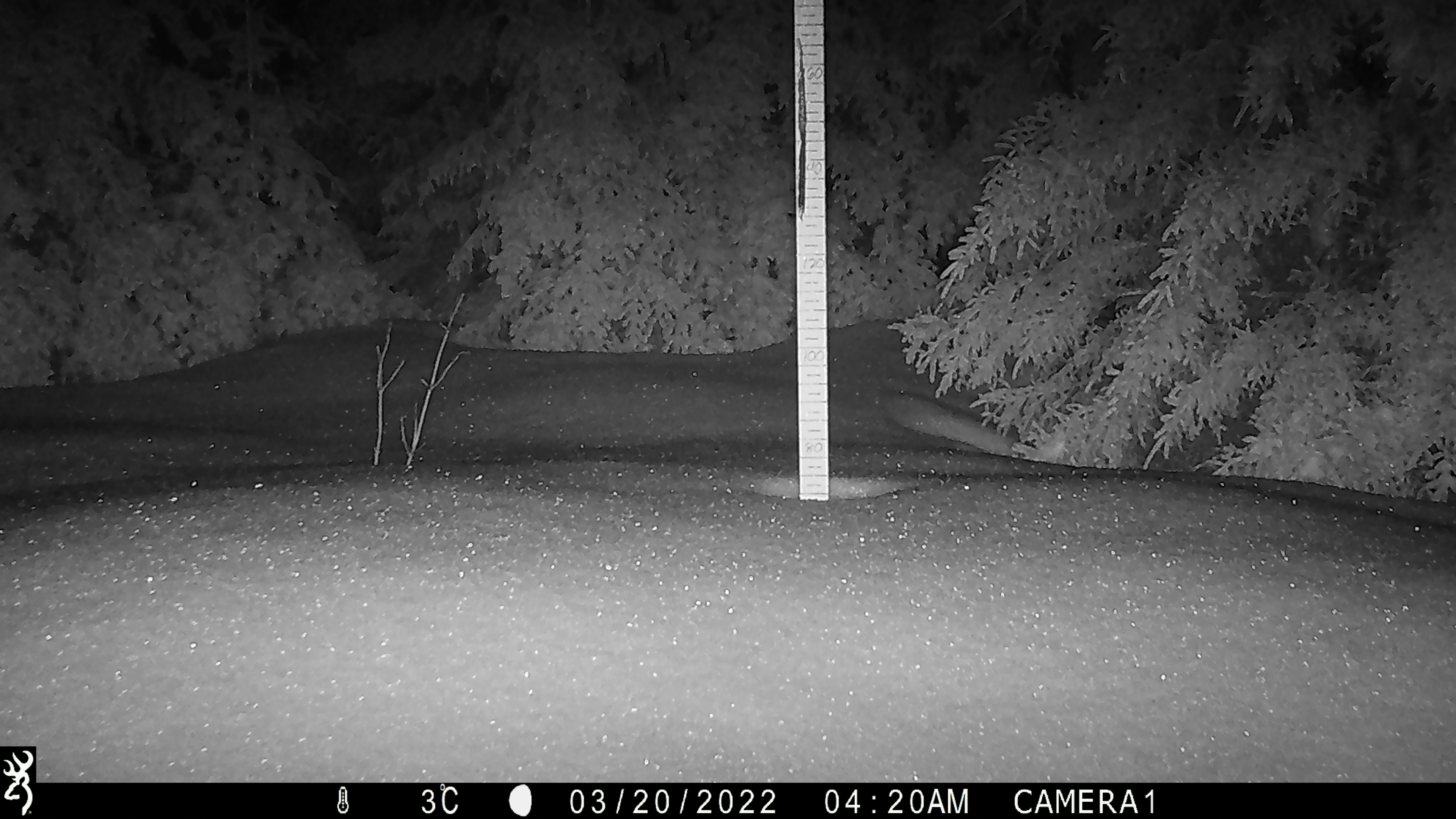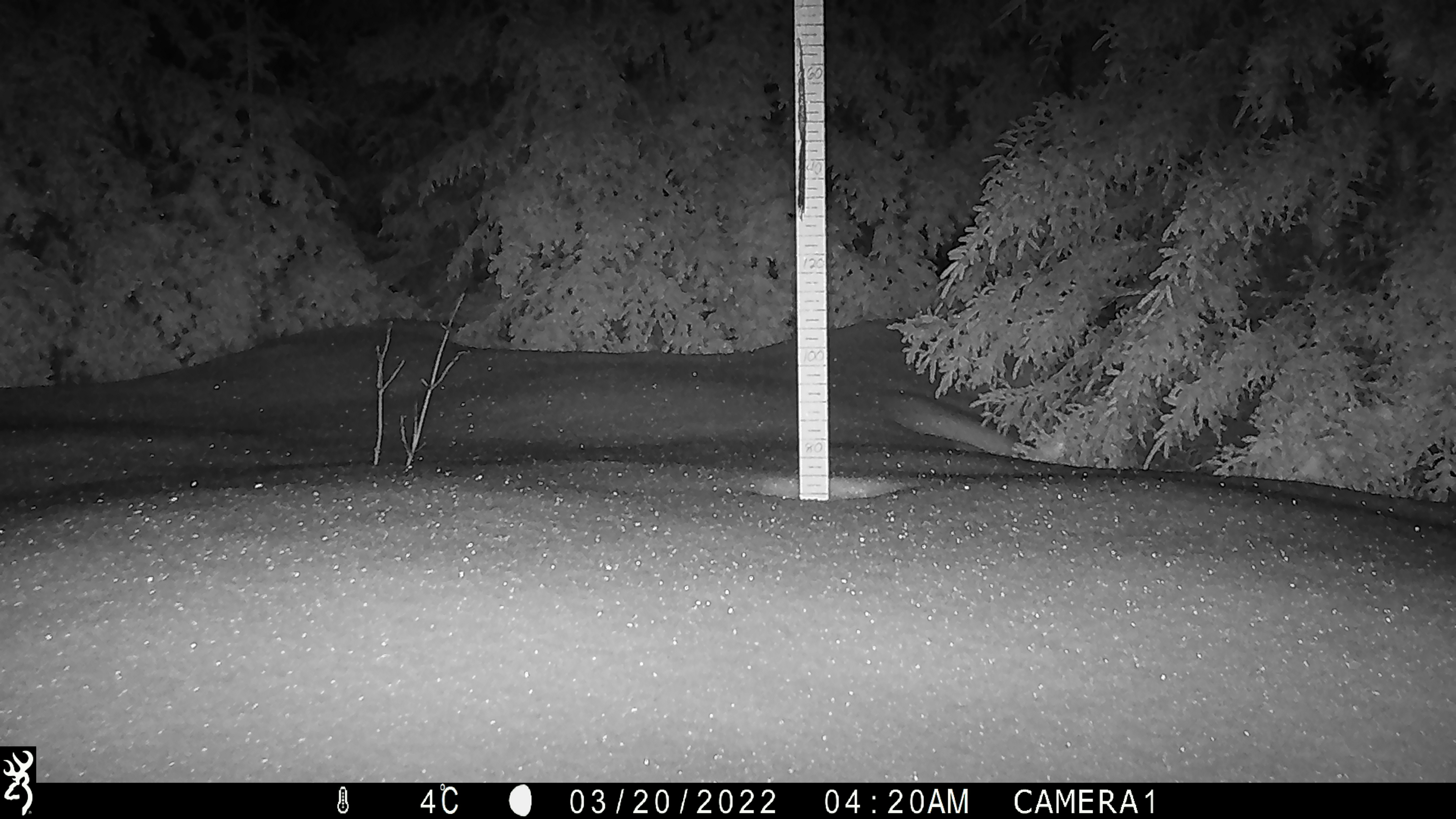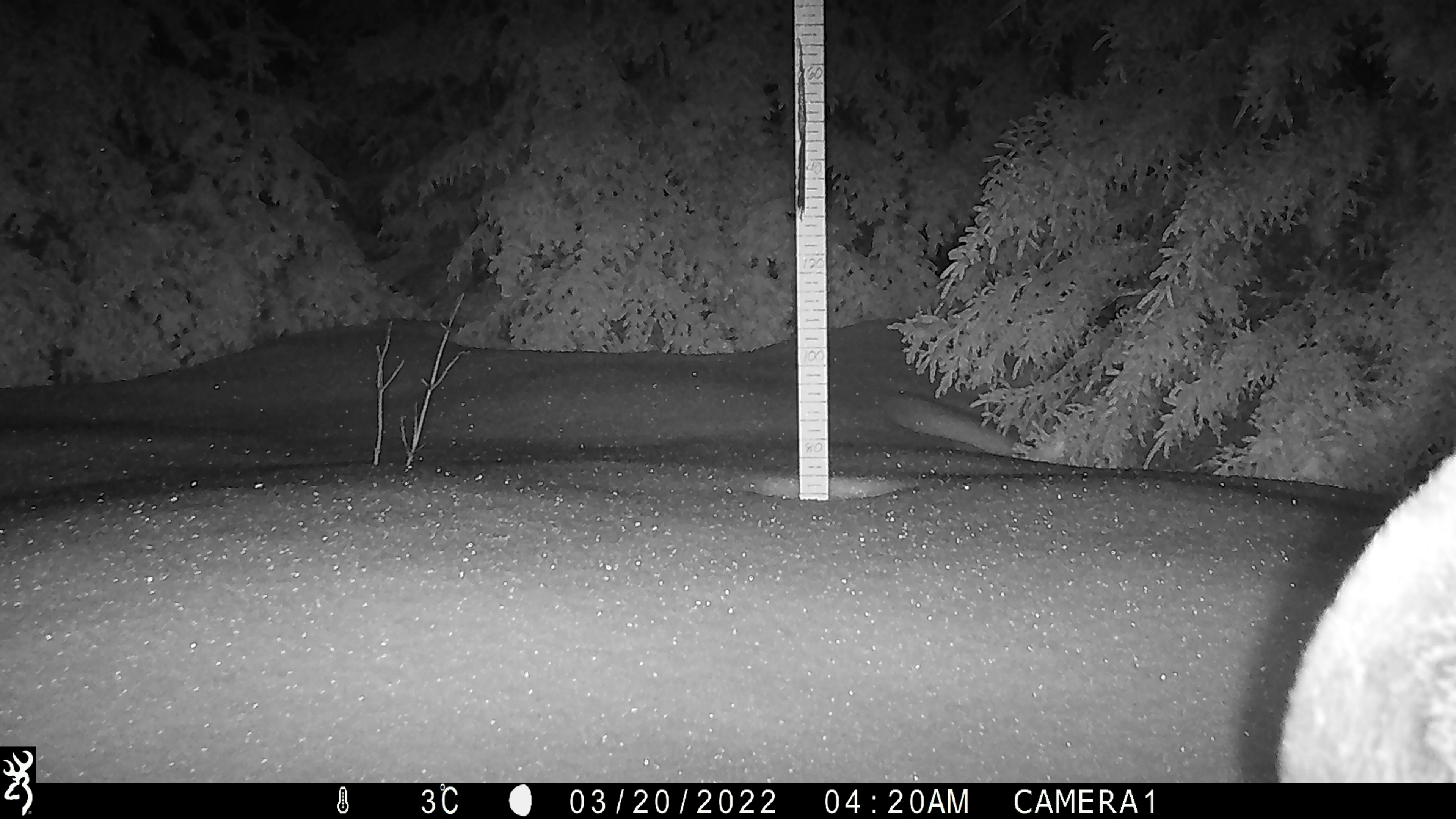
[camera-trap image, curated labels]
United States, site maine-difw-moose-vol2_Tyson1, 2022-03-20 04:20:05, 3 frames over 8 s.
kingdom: Animalia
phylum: Chordata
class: Mammalia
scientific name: Mammalia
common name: mammal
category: mammal sp.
Mammal sp. (mammal) (Mammalia).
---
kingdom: Animalia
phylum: Chordata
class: Mammalia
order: Artiodactyla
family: Cervidae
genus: Alces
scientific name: Alces alces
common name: moose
Moose (Alces alces).